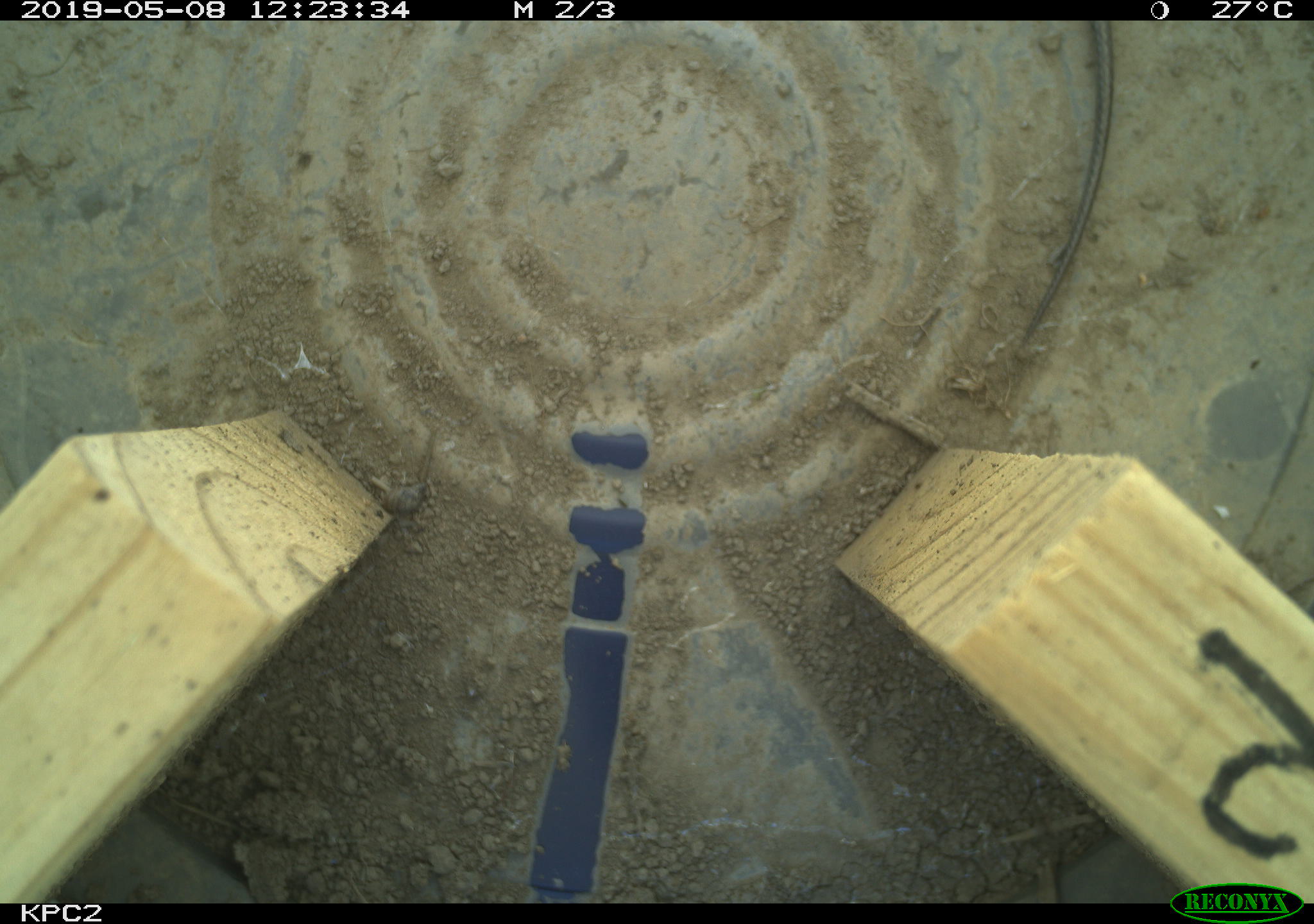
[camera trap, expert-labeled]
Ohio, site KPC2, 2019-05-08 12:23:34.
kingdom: Animalia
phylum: Chordata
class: Reptilia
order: Squamata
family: Colubridae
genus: Thamnophis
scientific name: Thamnophis radix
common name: plains gartersnake